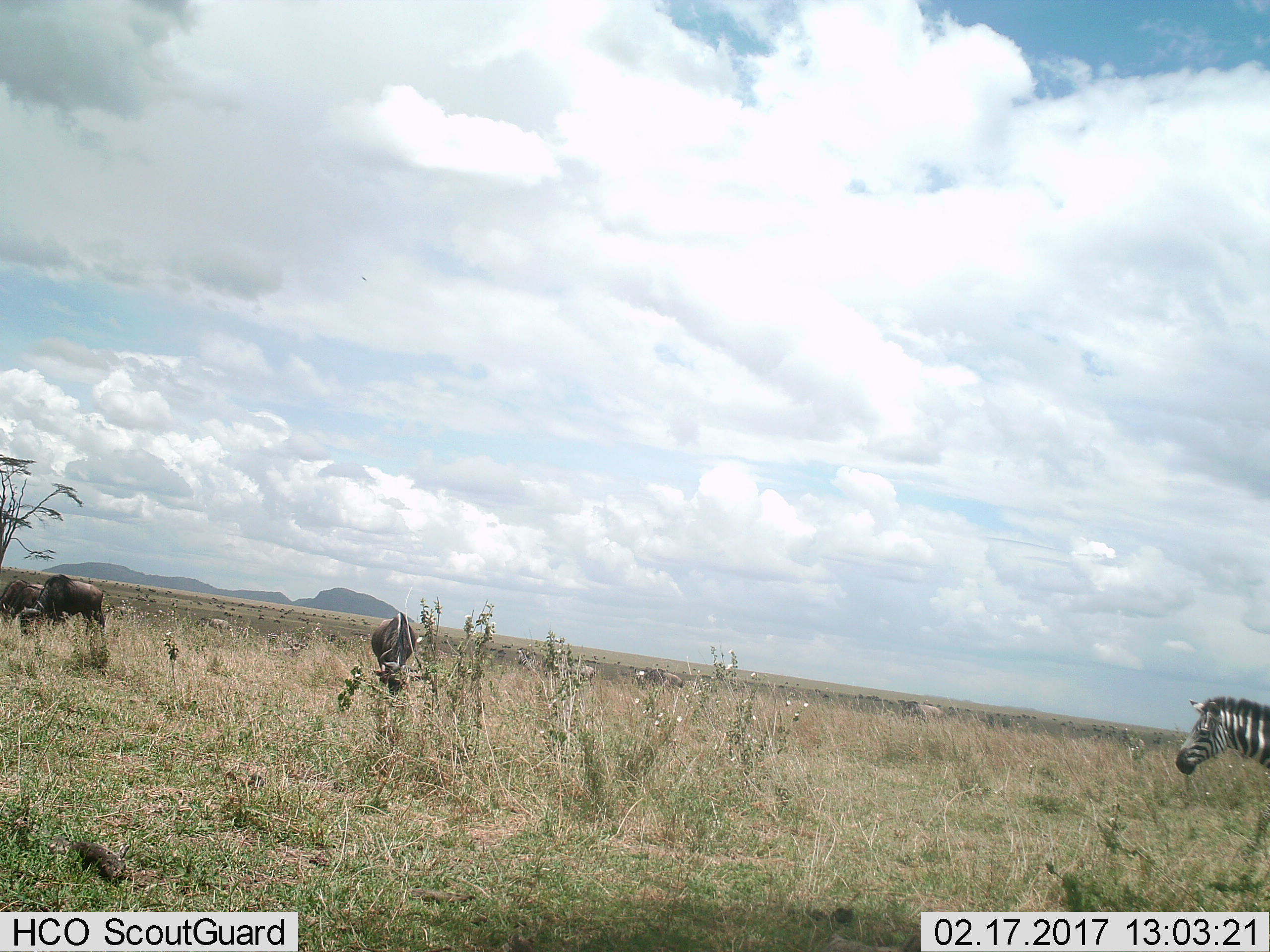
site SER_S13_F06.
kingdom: Animalia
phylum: Chordata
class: Mammalia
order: Artiodactyla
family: Bovidae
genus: Connochaetes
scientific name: Connochaetes taurinus taurinus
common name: blue wildebeest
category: wildebeestblue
Wildebeestblue (blue wildebeest) (Connochaetes taurinus taurinus), count 11-50. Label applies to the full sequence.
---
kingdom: Animalia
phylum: Chordata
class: Mammalia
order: Perissodactyla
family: Equidae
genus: Equus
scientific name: Equus quagga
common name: plains zebra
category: zebraplains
Zebraplains (plains zebra) (Equus quagga), count 1. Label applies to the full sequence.